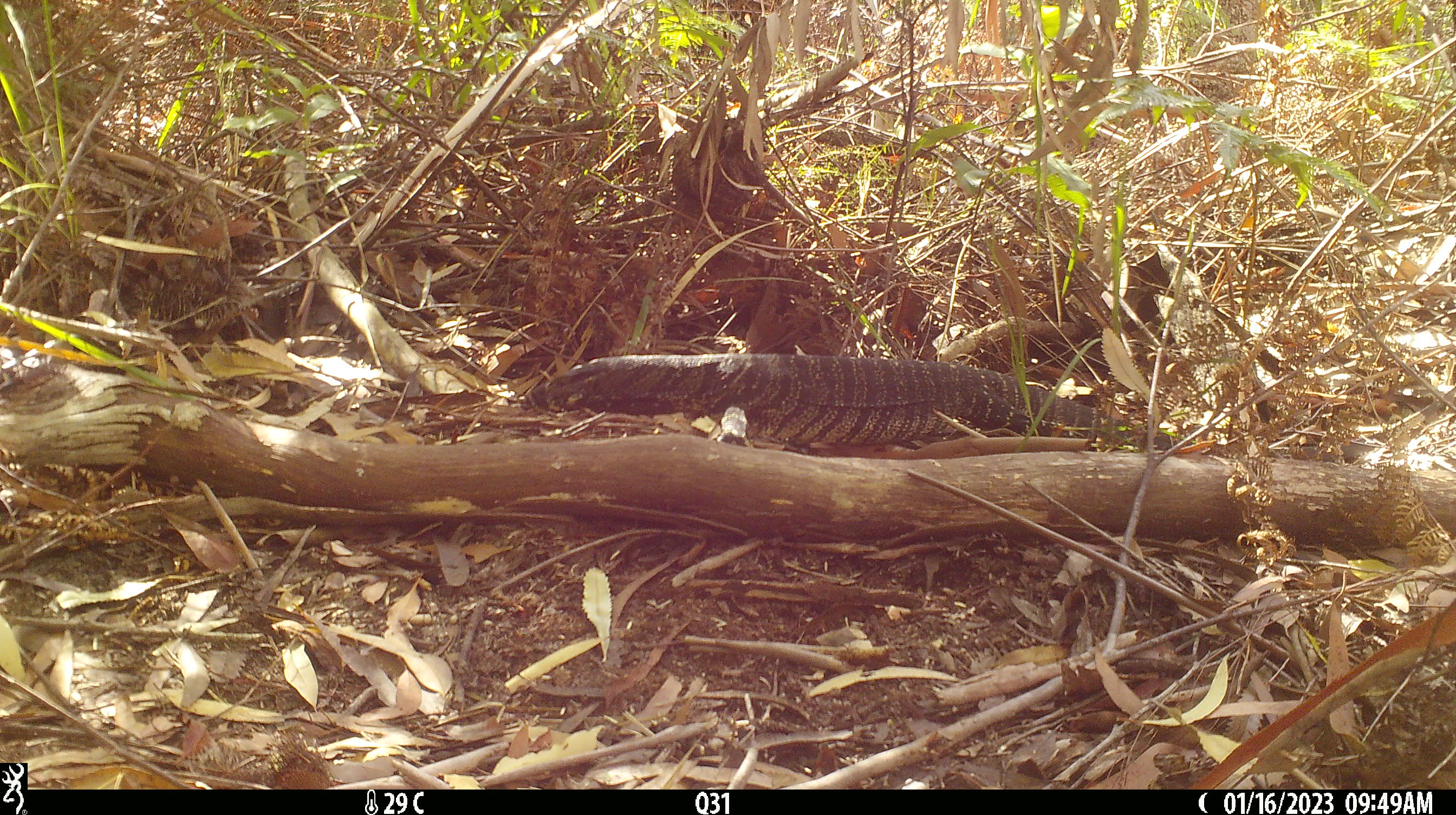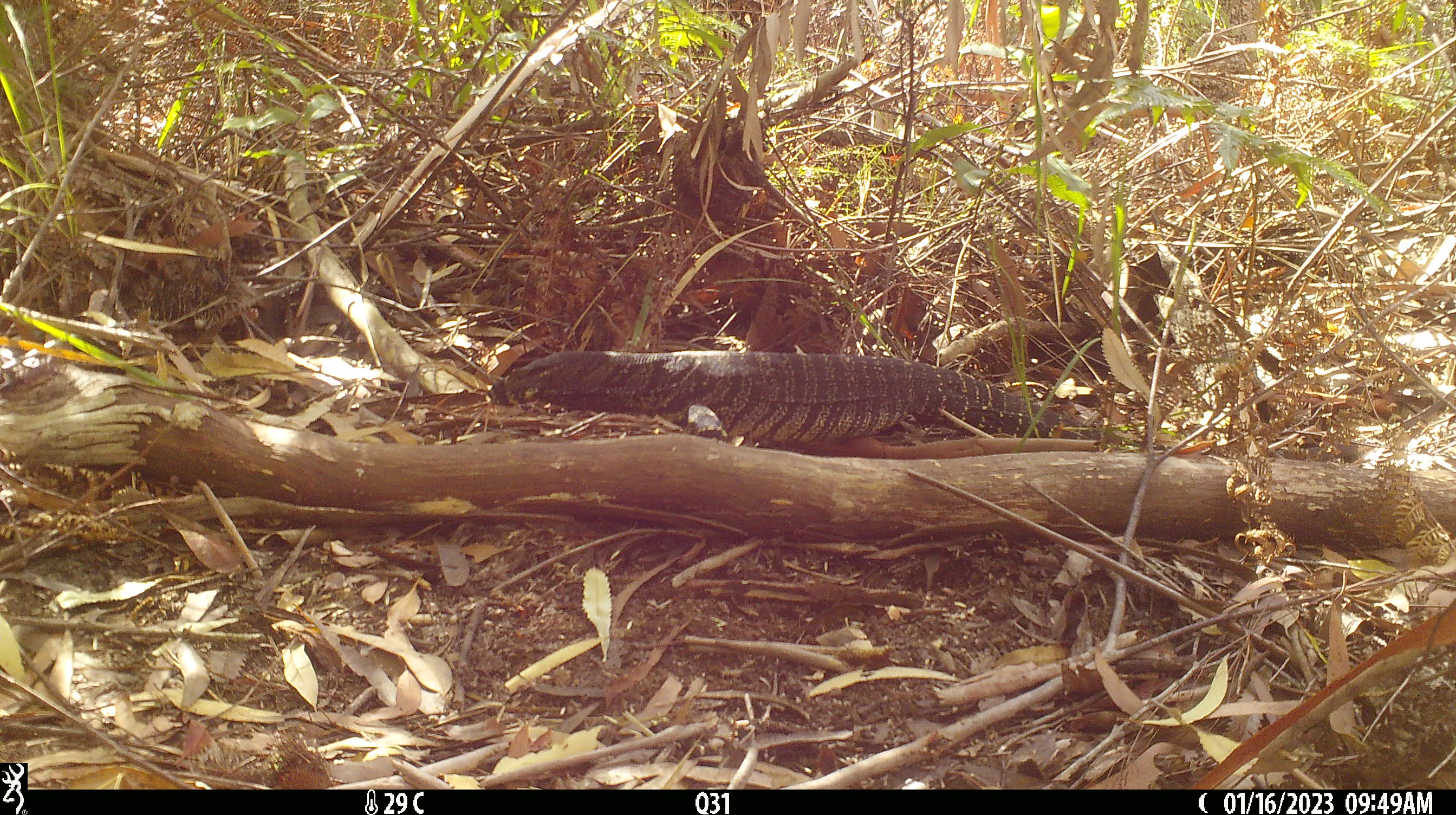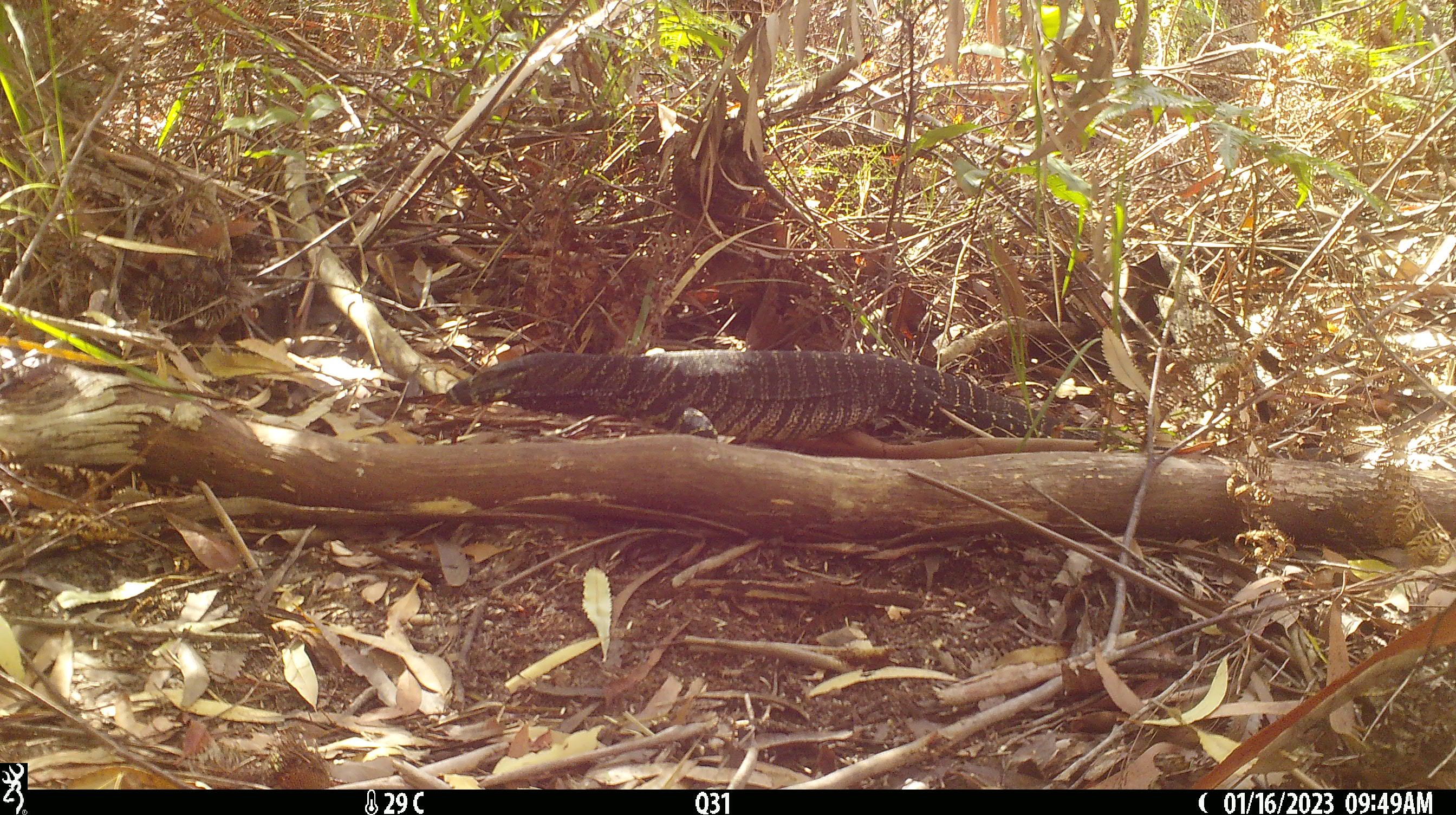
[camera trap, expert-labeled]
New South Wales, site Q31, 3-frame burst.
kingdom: Animalia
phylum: Chordata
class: Reptilia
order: Squamata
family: Varanidae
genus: Varanus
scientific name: Varanus varius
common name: lace monitor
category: goanna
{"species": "goanna (lace monitor) (Varanus varius)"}